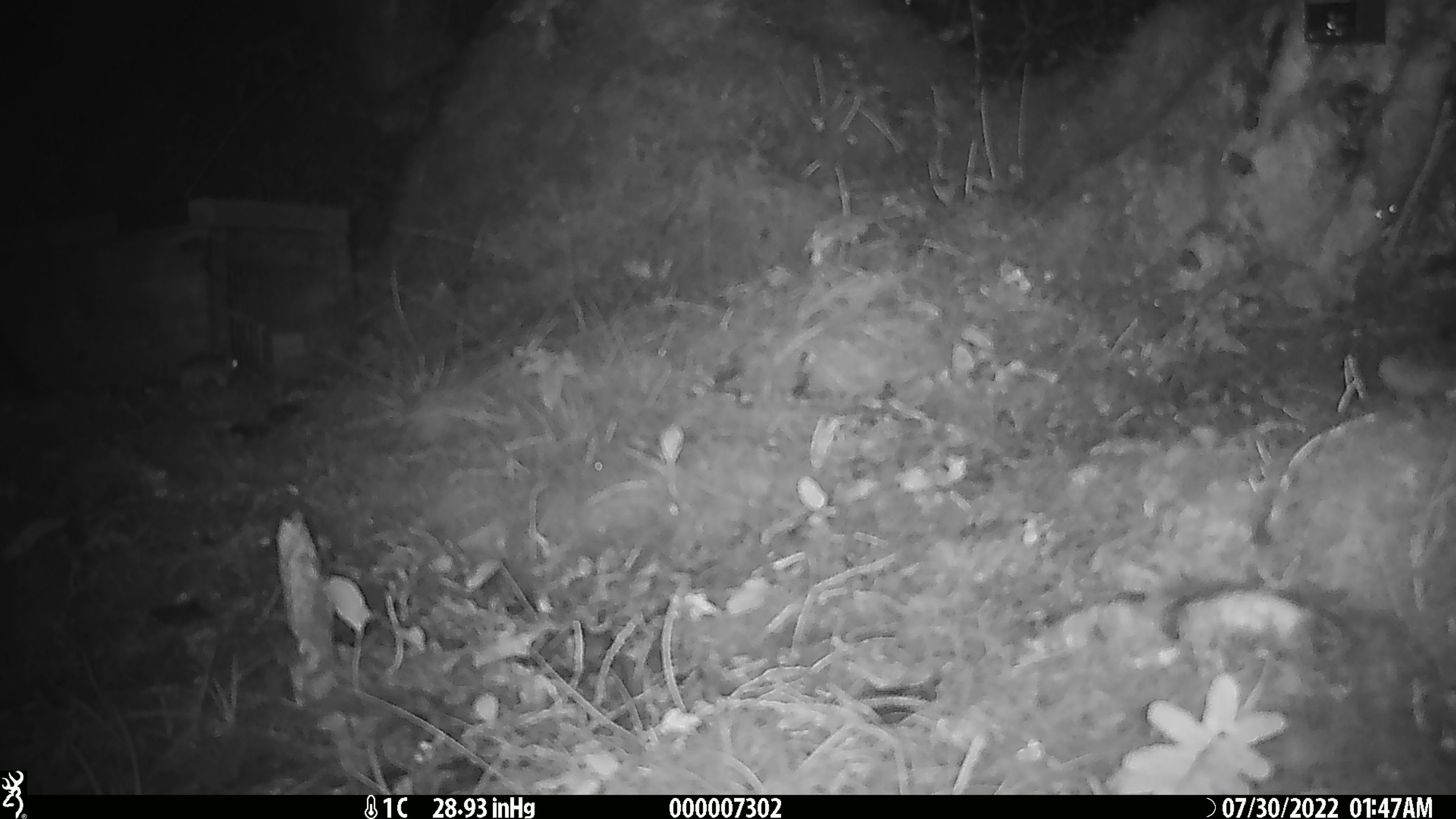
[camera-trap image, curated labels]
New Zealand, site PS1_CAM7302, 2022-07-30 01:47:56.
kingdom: Animalia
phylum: Chordata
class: Mammalia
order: Rodentia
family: Muridae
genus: Mus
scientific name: Mus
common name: mouse